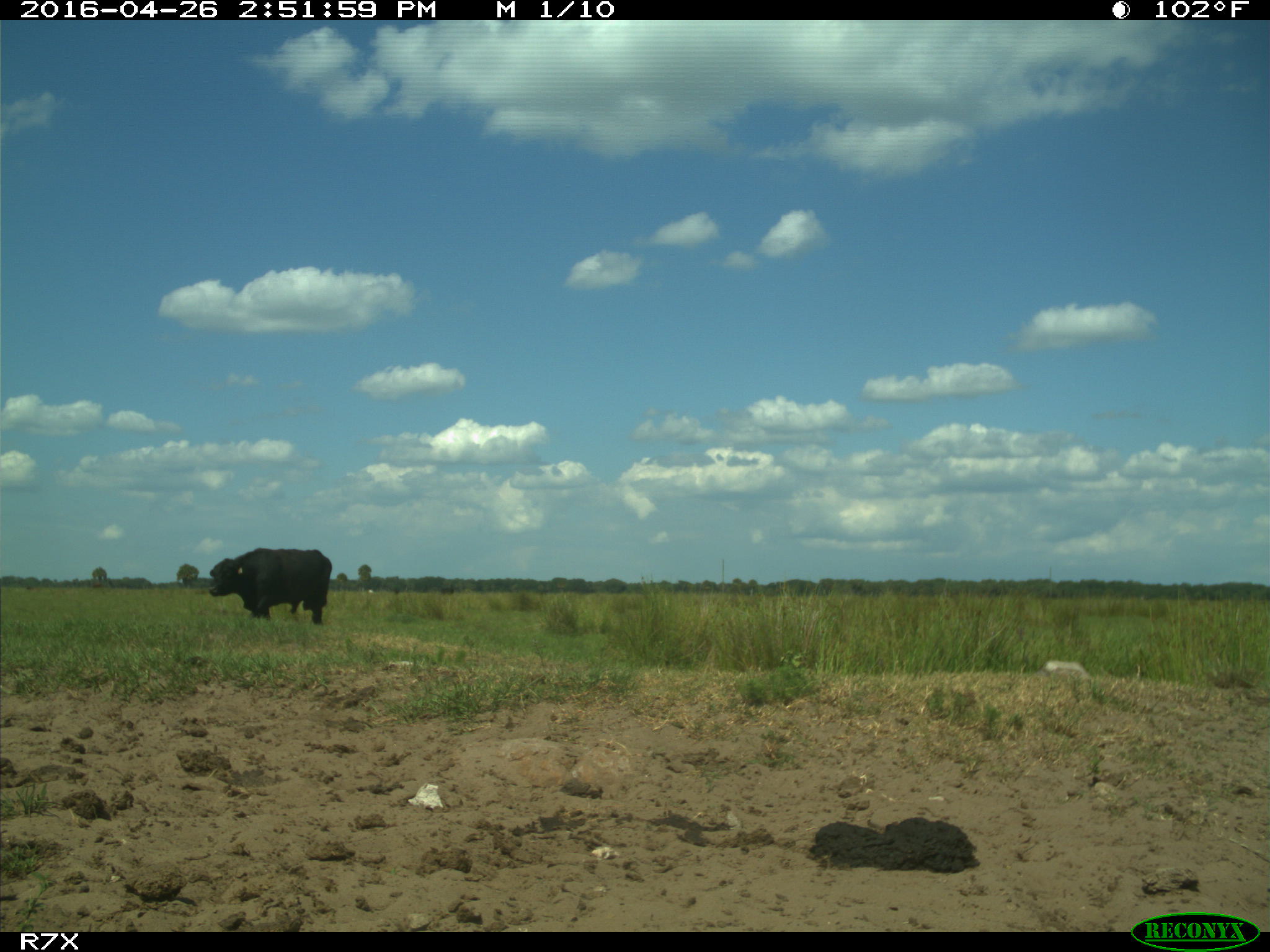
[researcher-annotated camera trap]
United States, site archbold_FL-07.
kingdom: Animalia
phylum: Chordata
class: Mammalia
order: Artiodactyla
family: Bovidae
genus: Bos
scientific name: Bos taurus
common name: domestic cow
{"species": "Bos taurus (domestic cow)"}